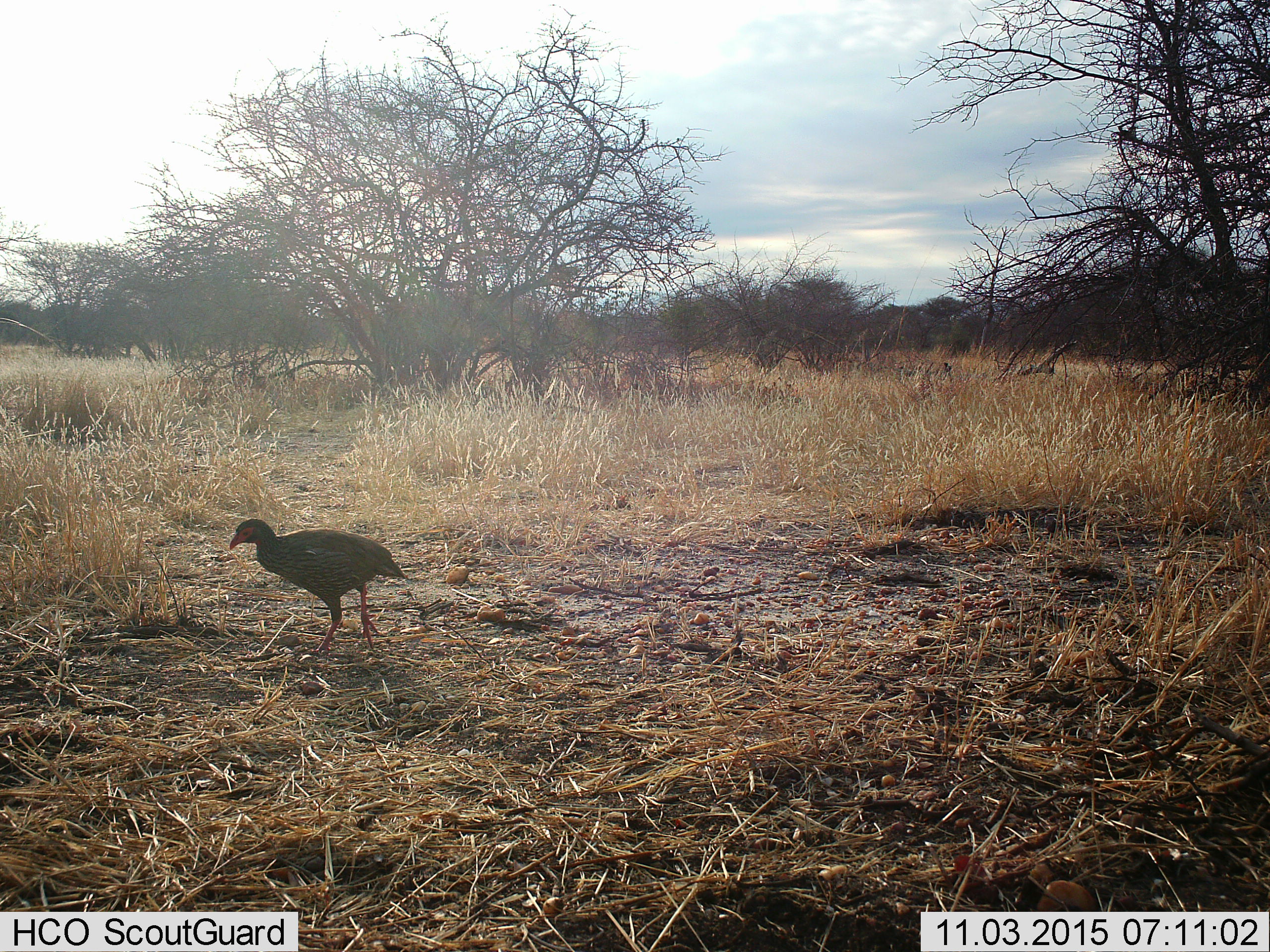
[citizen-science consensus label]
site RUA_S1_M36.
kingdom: Animalia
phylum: Chordata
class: Aves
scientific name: Aves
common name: bird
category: birdother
Birdother (bird) (Aves), count 1. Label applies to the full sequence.